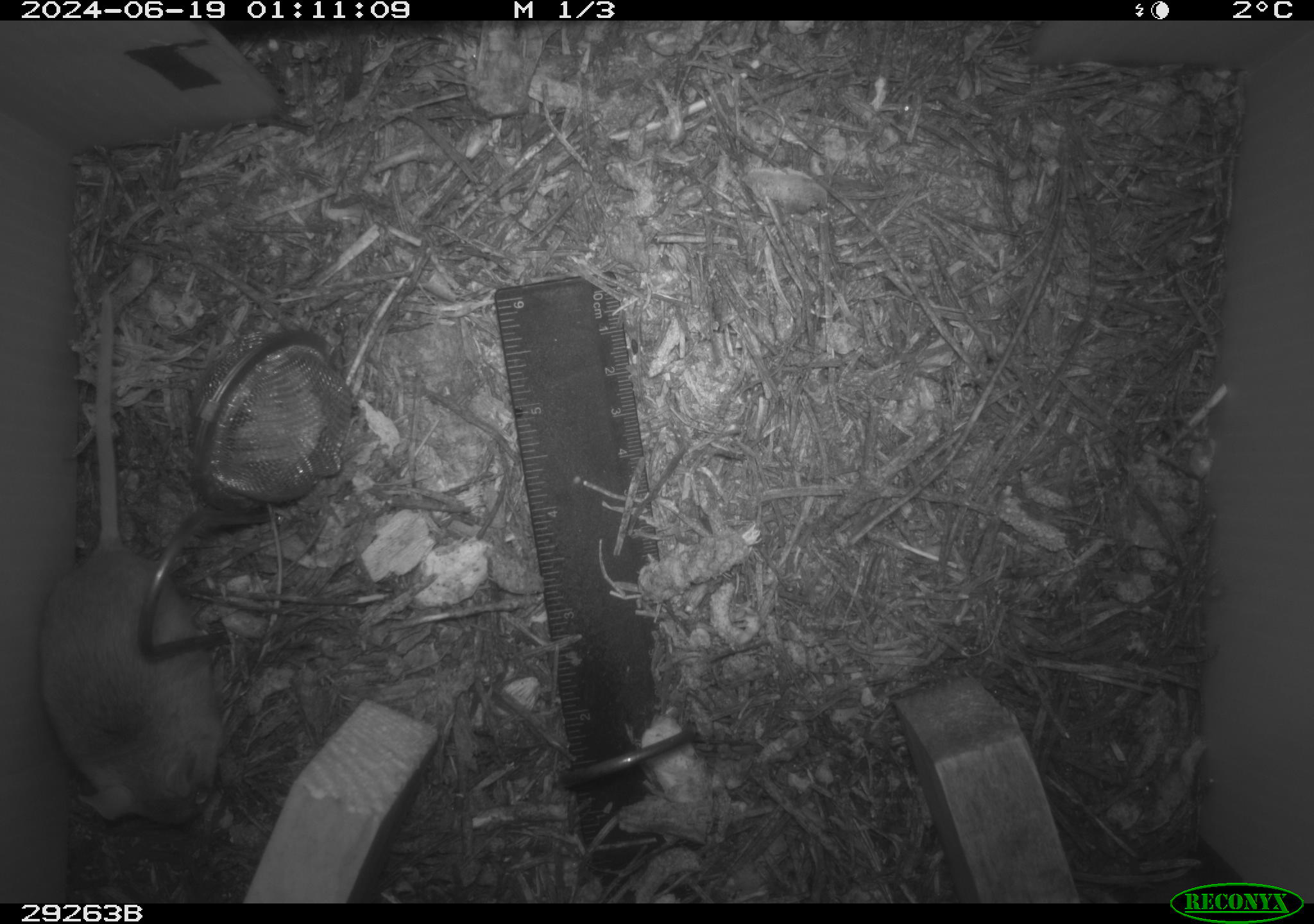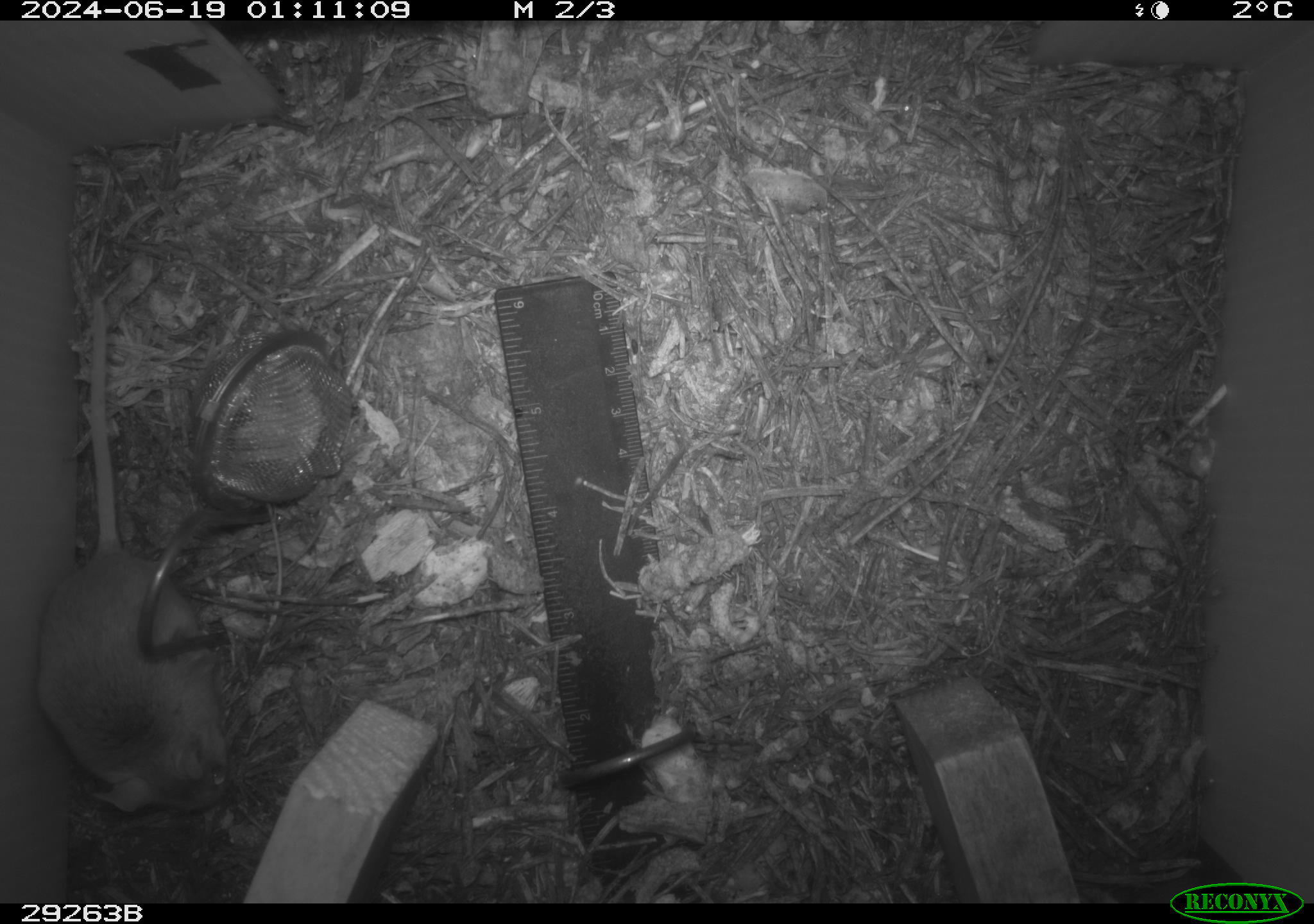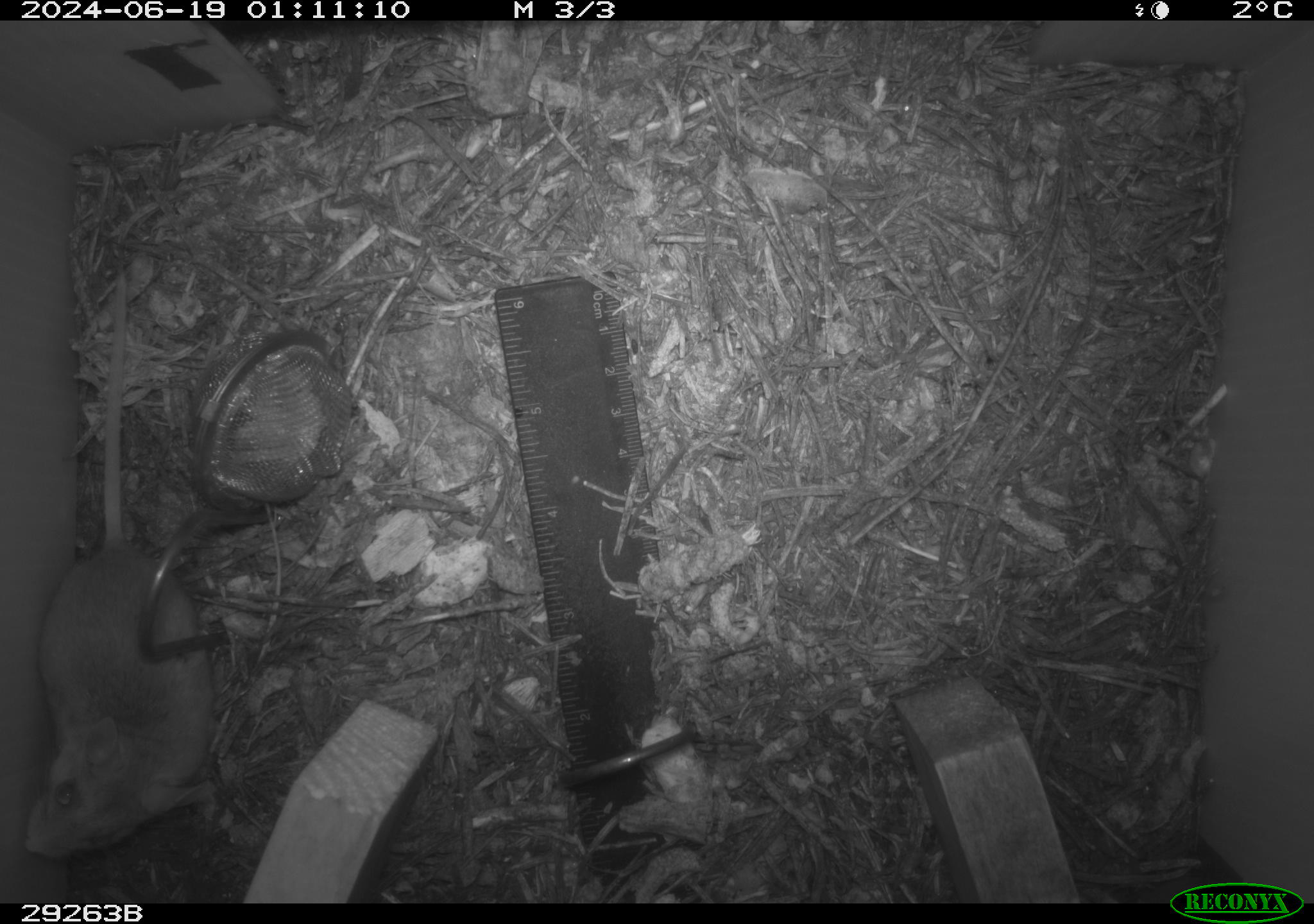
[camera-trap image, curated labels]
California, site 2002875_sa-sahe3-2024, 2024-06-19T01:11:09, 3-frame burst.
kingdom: Animalia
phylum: Chordata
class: Mammalia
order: Rodentia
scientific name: Rodentia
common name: rodent